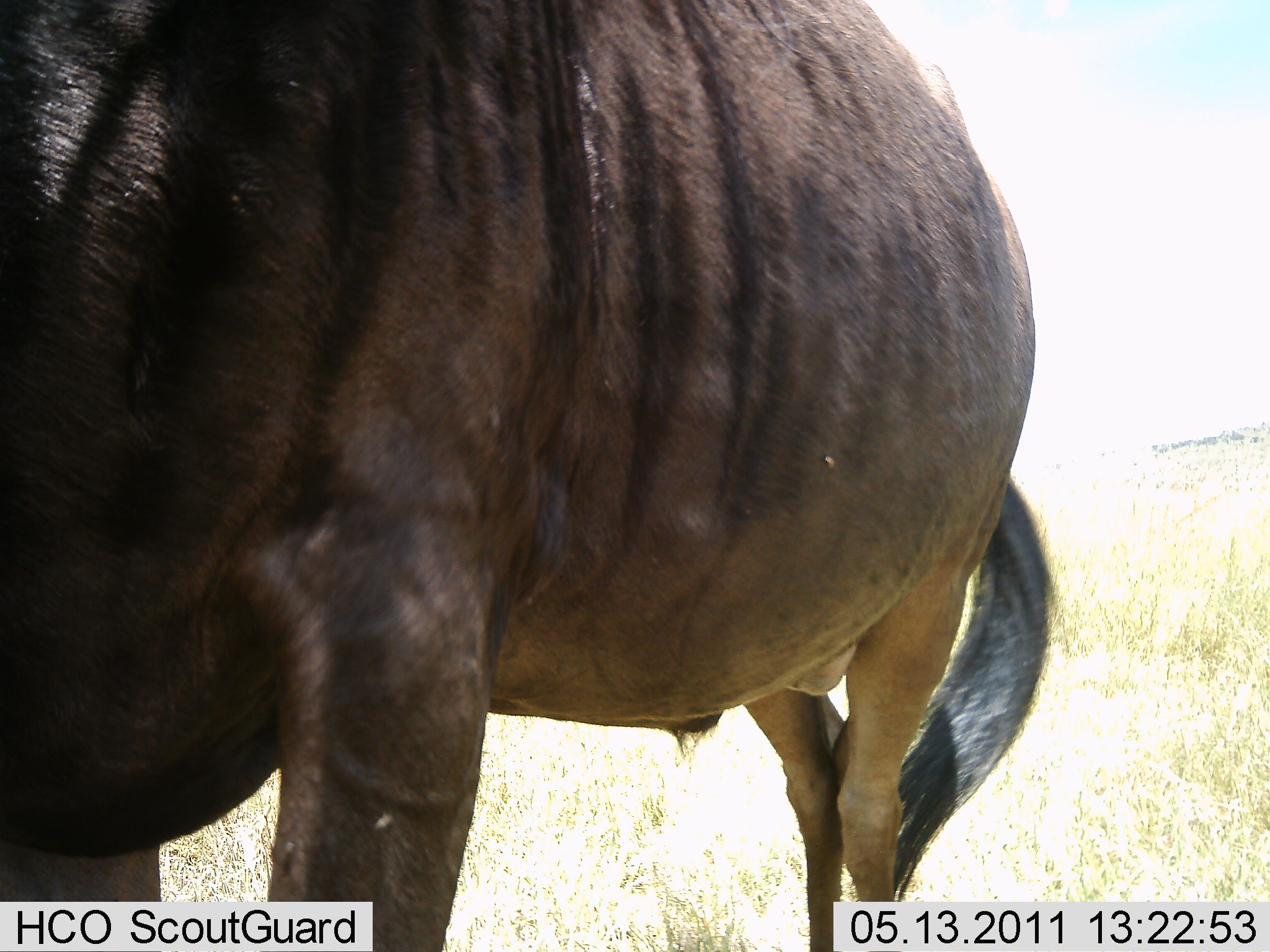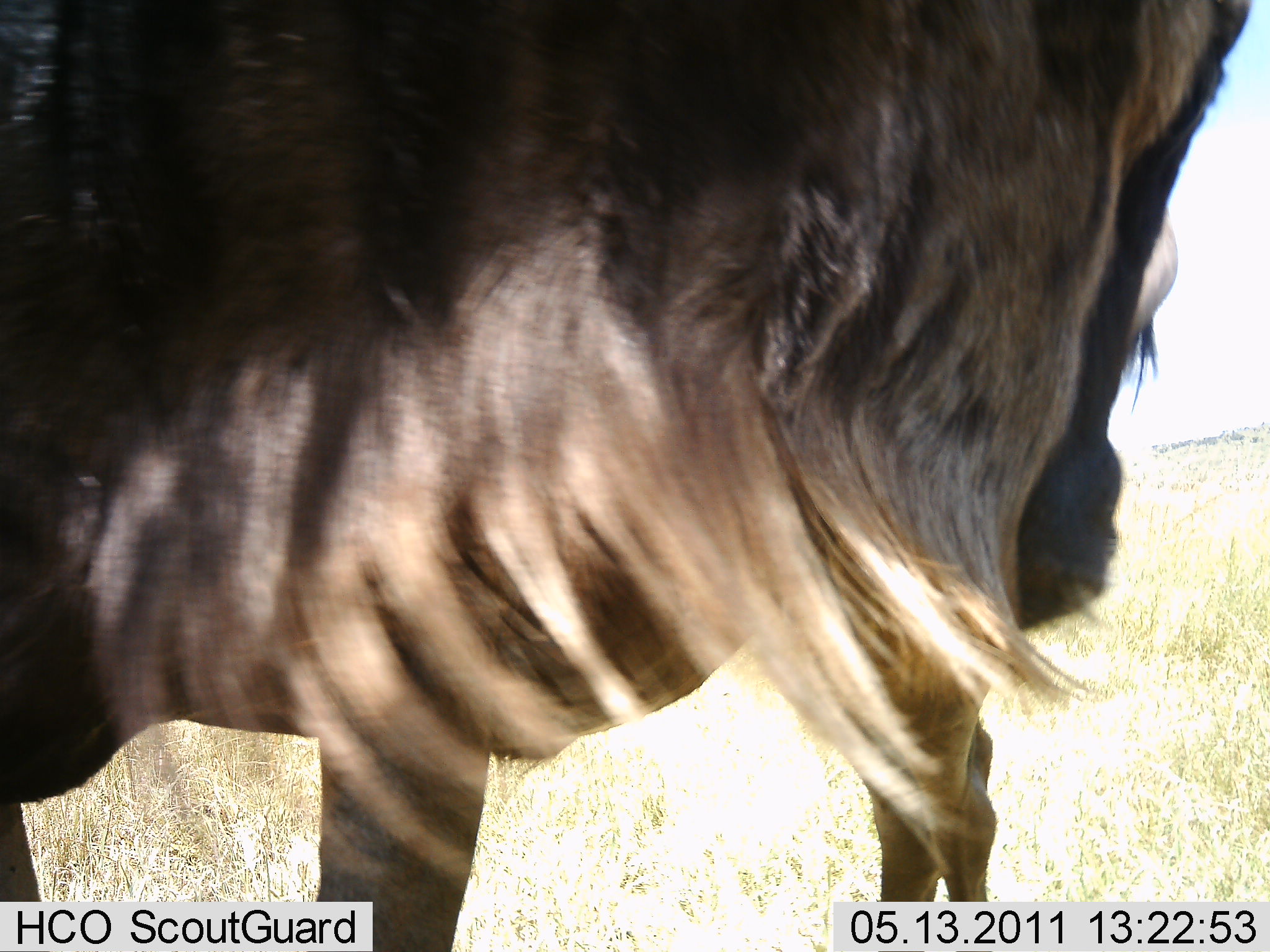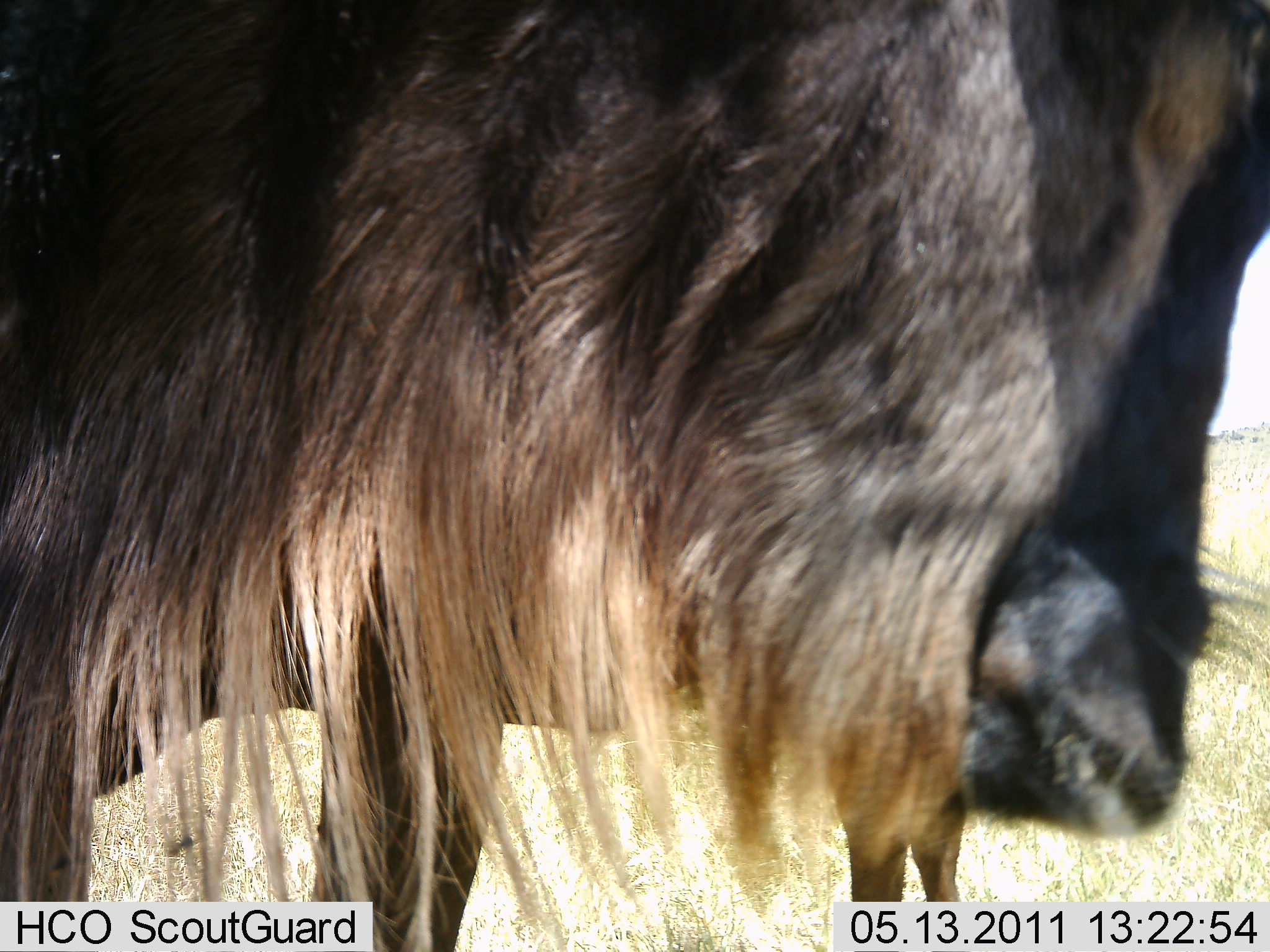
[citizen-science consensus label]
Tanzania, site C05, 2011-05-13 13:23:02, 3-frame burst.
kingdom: Animalia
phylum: Chordata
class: Mammalia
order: Artiodactyla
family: Bovidae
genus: Connochaetes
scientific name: Connochaetes taurinus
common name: blue wildebeest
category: wildebeest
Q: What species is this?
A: Wildebeest (blue wildebeest) (Connochaetes taurinus).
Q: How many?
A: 1.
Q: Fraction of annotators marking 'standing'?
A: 69%.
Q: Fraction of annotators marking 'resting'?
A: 0%.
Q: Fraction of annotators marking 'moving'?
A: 31%.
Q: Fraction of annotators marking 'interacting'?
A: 0%.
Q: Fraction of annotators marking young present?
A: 0%.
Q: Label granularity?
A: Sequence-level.